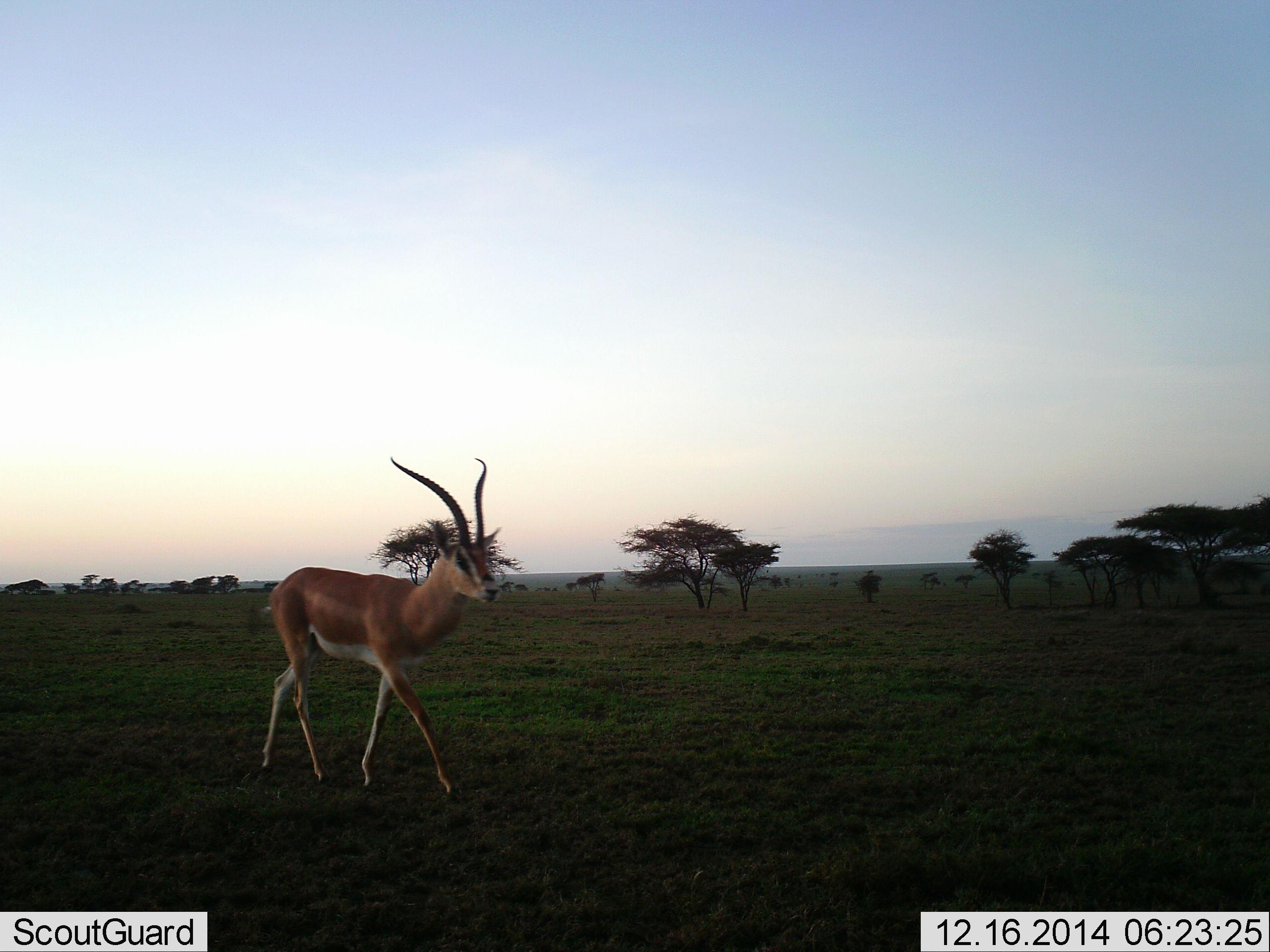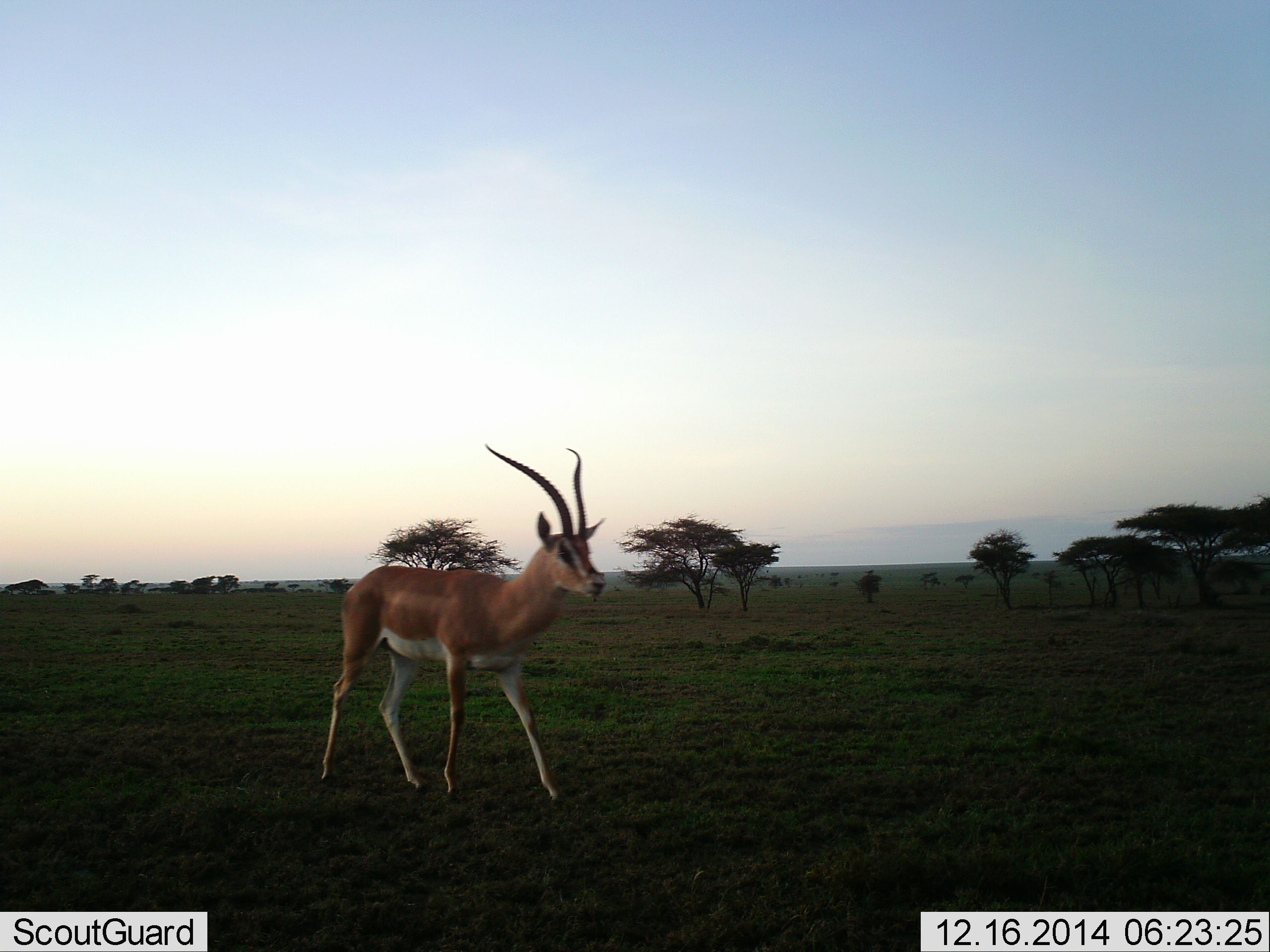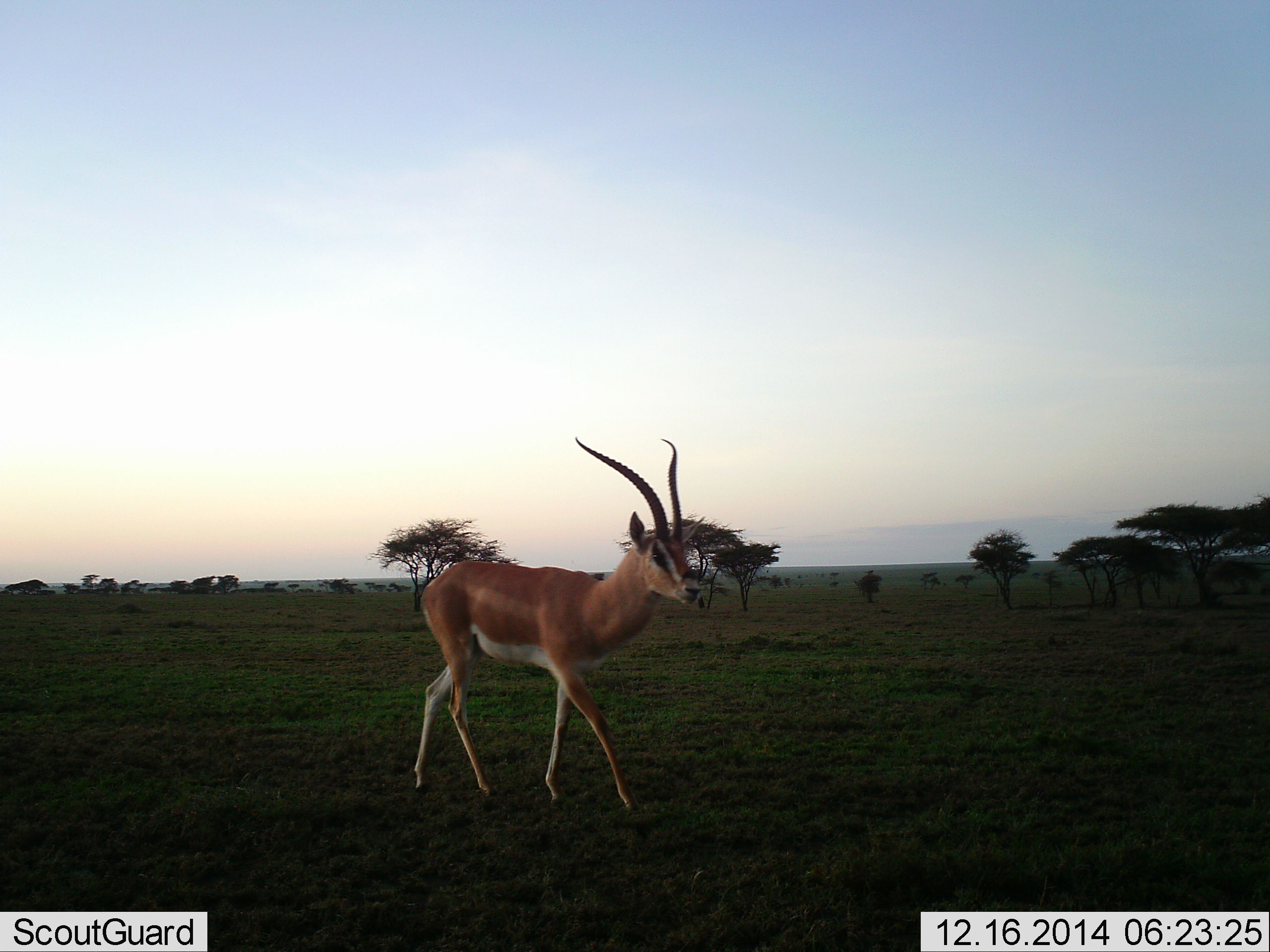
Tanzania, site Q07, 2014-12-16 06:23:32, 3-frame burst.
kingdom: Animalia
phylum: Chordata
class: Mammalia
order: Artiodactyla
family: Bovidae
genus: Nanger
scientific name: Nanger granti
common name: grant's gazelle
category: gazellegrants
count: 1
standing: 10%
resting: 0%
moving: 100%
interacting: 0%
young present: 0%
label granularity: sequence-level